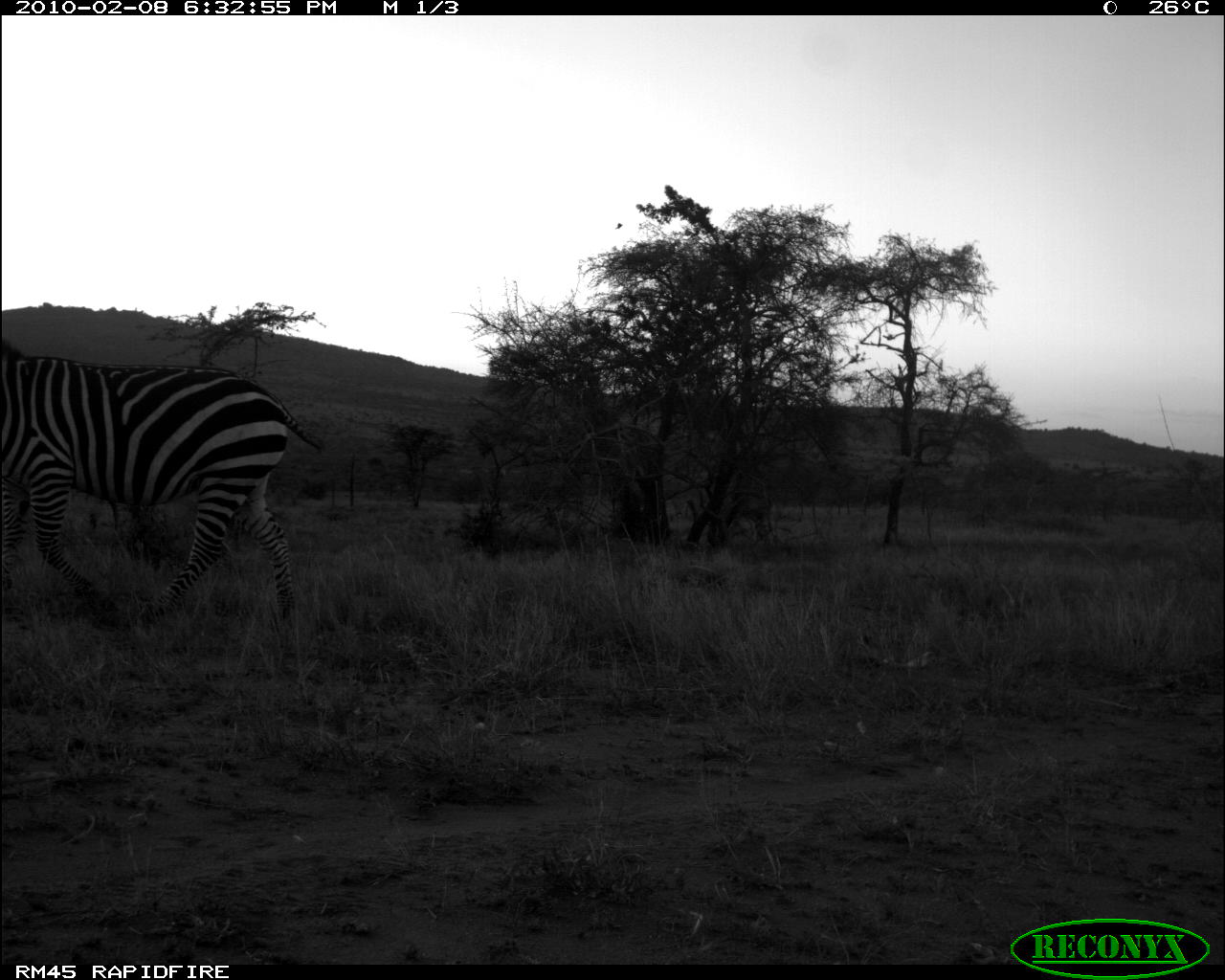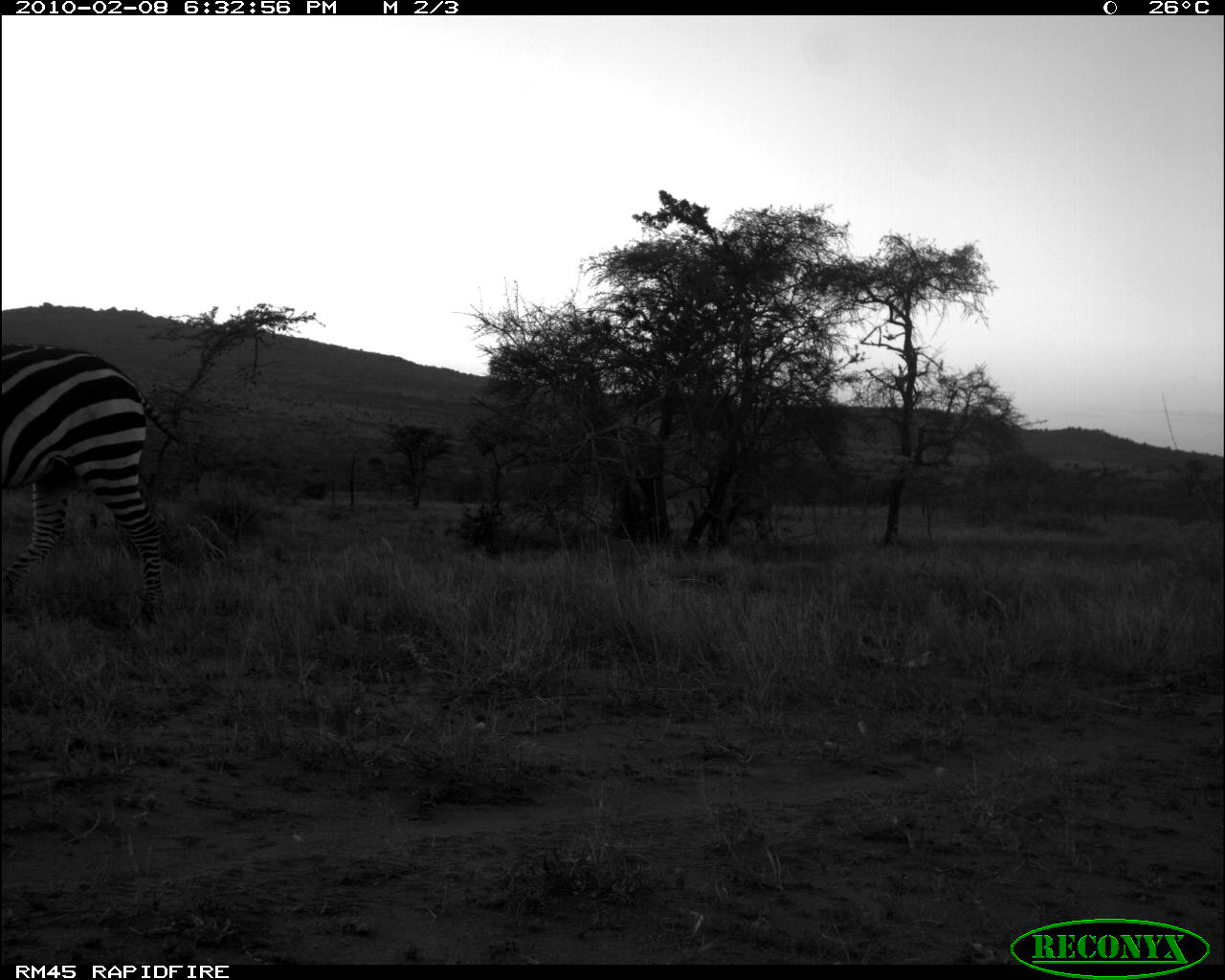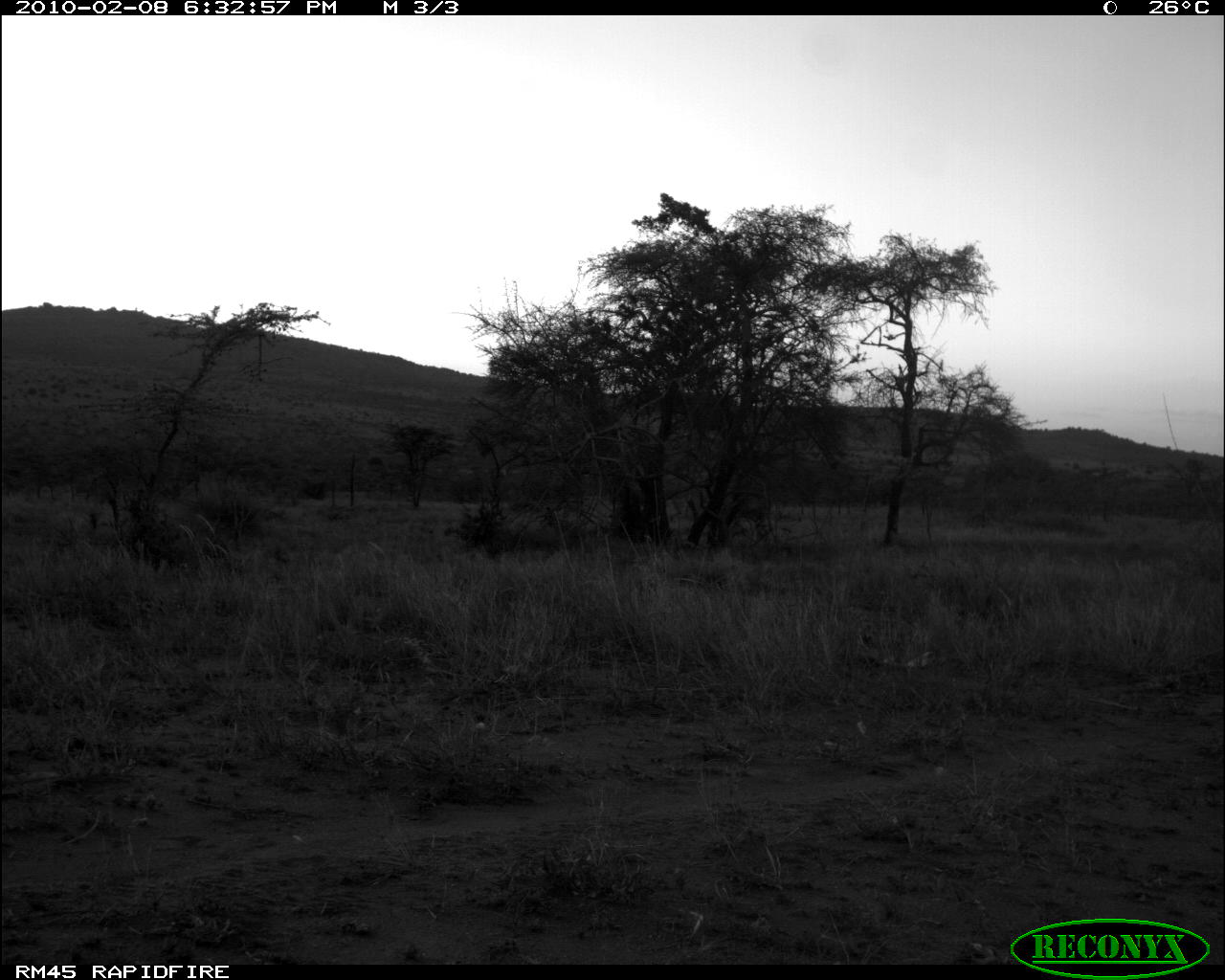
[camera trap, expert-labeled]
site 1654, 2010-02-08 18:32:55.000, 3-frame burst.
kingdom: Animalia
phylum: Chordata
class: Mammalia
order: Perissodactyla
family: Equidae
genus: Equus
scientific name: Equus quagga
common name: plains zebra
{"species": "Equus quagga (plains zebra)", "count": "1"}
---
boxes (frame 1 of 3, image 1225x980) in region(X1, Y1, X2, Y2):
equus quagga: region(0, 338, 327, 636)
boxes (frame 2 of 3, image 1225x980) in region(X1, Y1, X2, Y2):
equus quagga: region(0, 338, 185, 630)